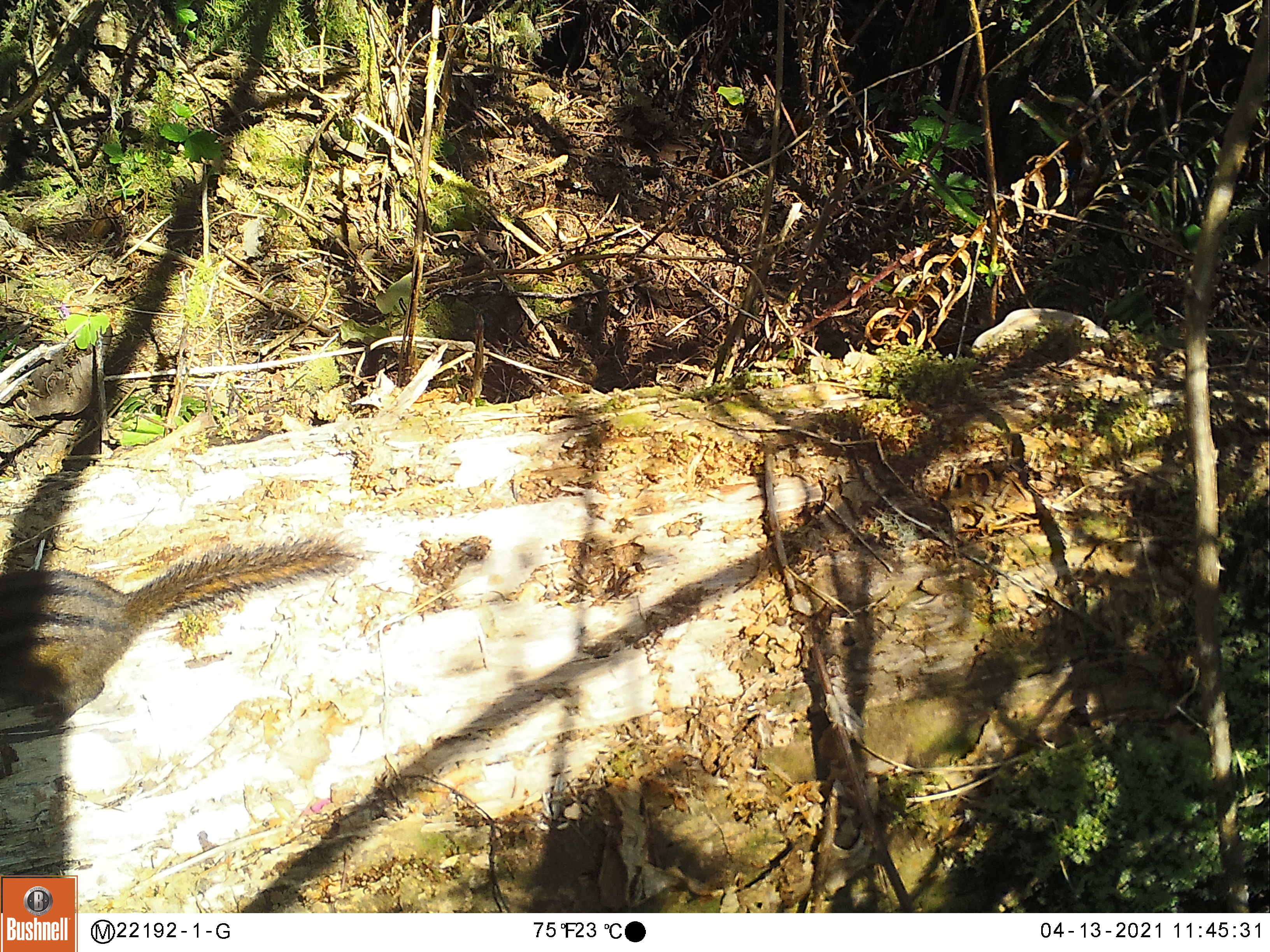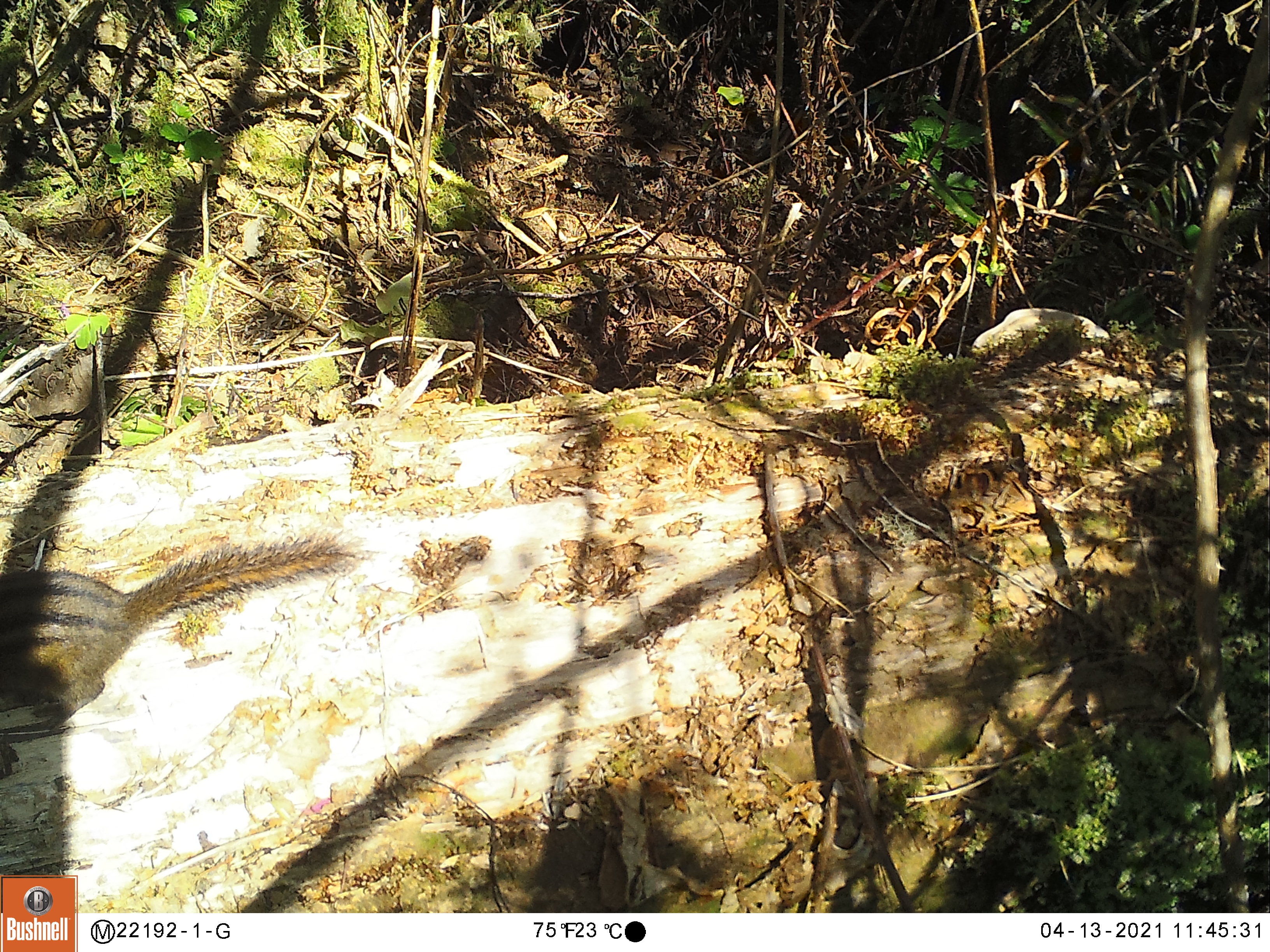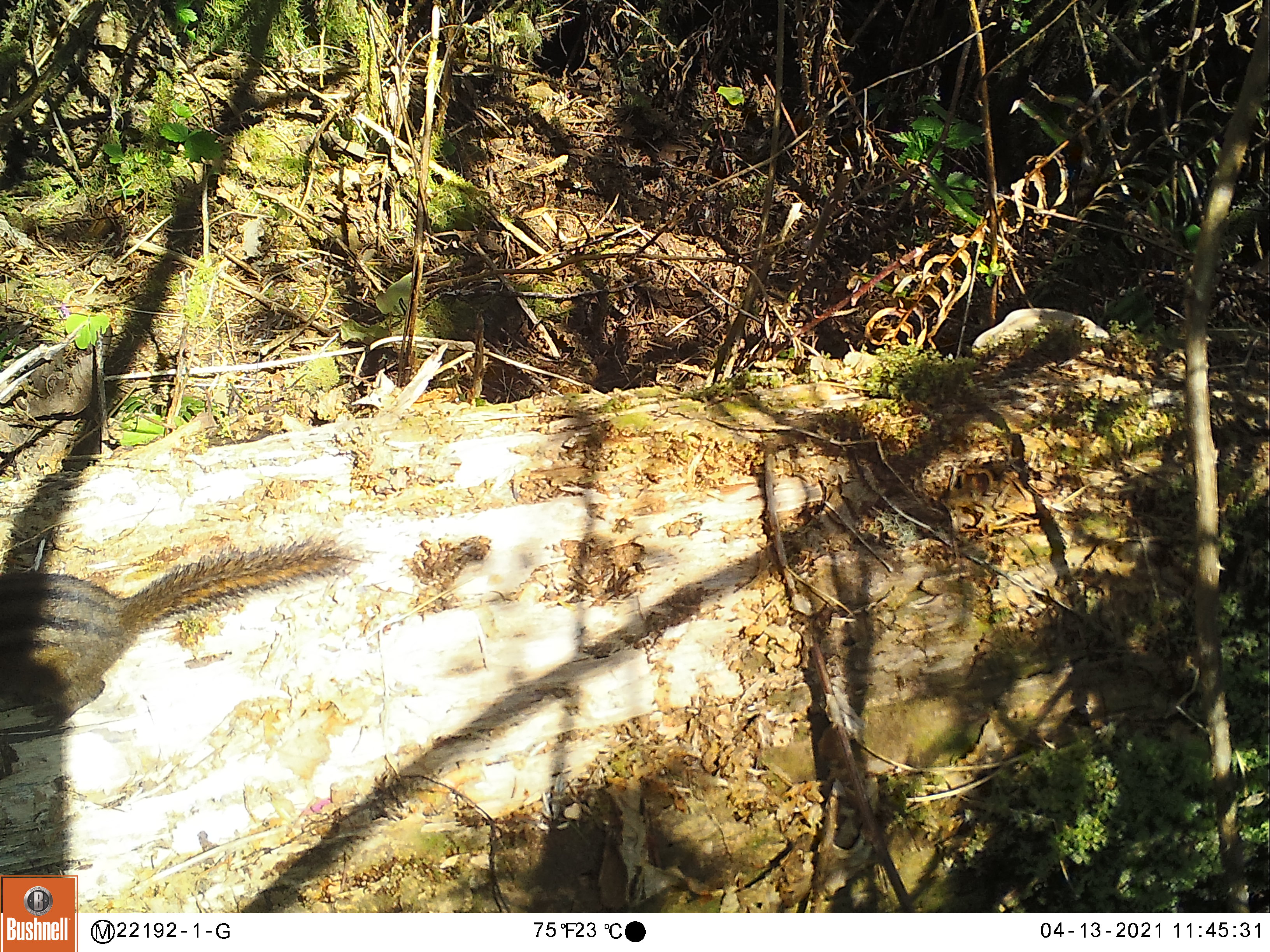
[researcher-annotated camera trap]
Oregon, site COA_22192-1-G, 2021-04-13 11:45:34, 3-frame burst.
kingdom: Animalia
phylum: Chordata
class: Mammalia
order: Rodentia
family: Sciuridae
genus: Neotamias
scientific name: Neotamias townsendii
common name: townsend's chipmunk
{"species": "townsend's chipmunk (Neotamias townsendii)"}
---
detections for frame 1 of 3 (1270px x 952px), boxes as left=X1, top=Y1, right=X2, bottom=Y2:
townsend's chipmunk: left=0, top=525, right=368, bottom=727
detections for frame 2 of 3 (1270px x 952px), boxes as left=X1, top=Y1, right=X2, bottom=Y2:
townsend's chipmunk: left=0, top=530, right=363, bottom=728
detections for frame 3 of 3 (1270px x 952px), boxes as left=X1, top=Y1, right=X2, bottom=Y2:
townsend's chipmunk: left=0, top=531, right=346, bottom=732